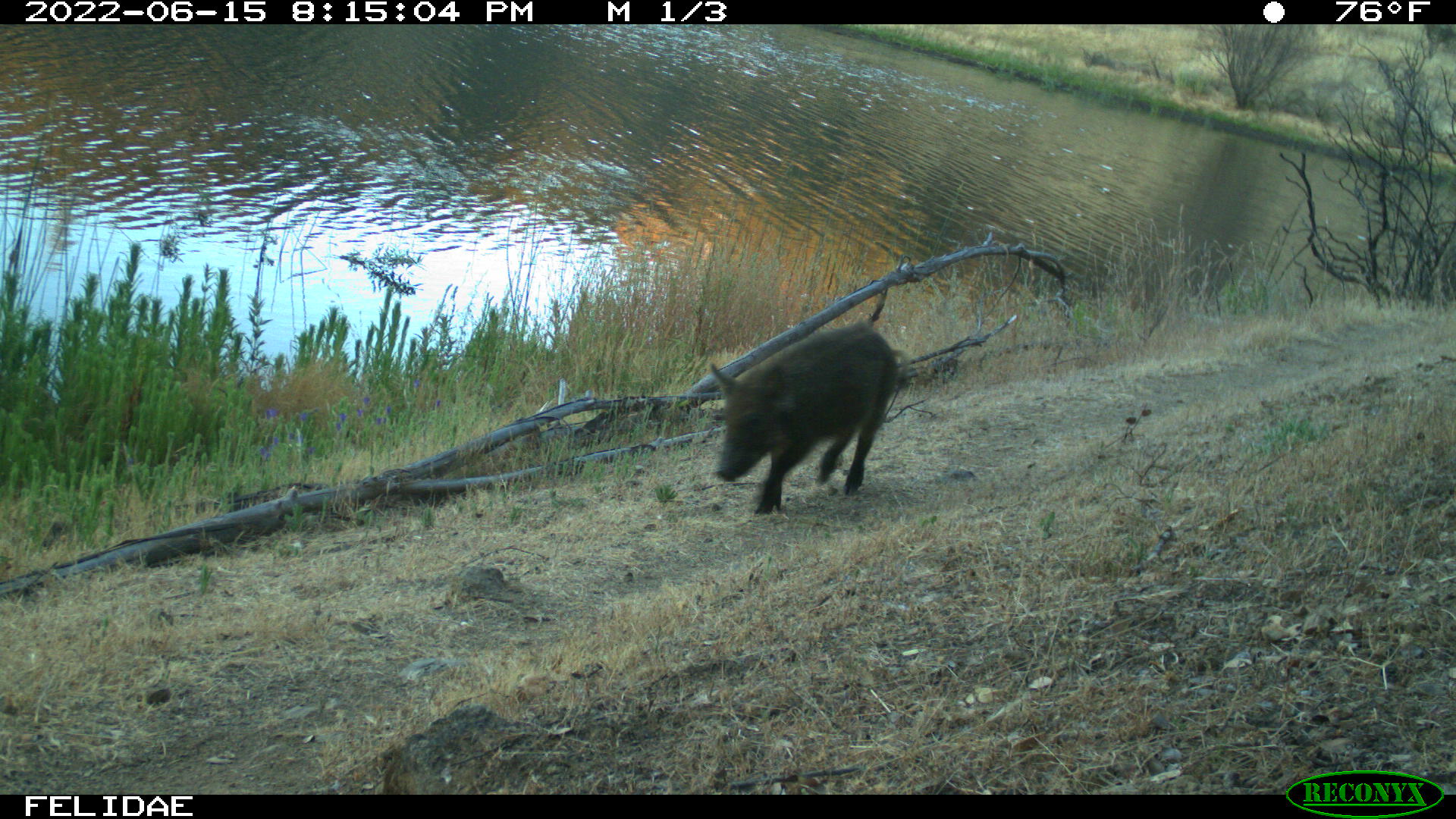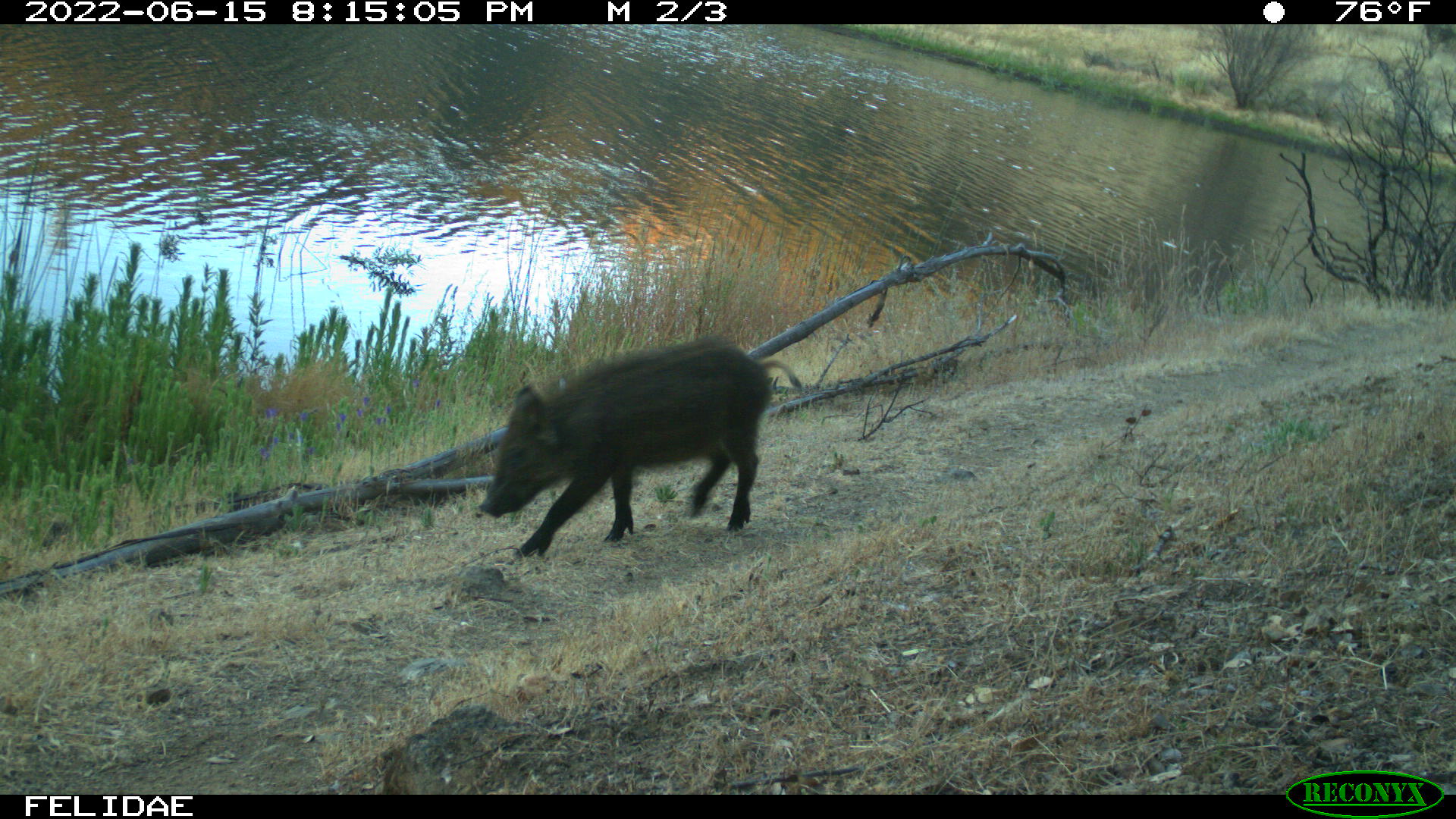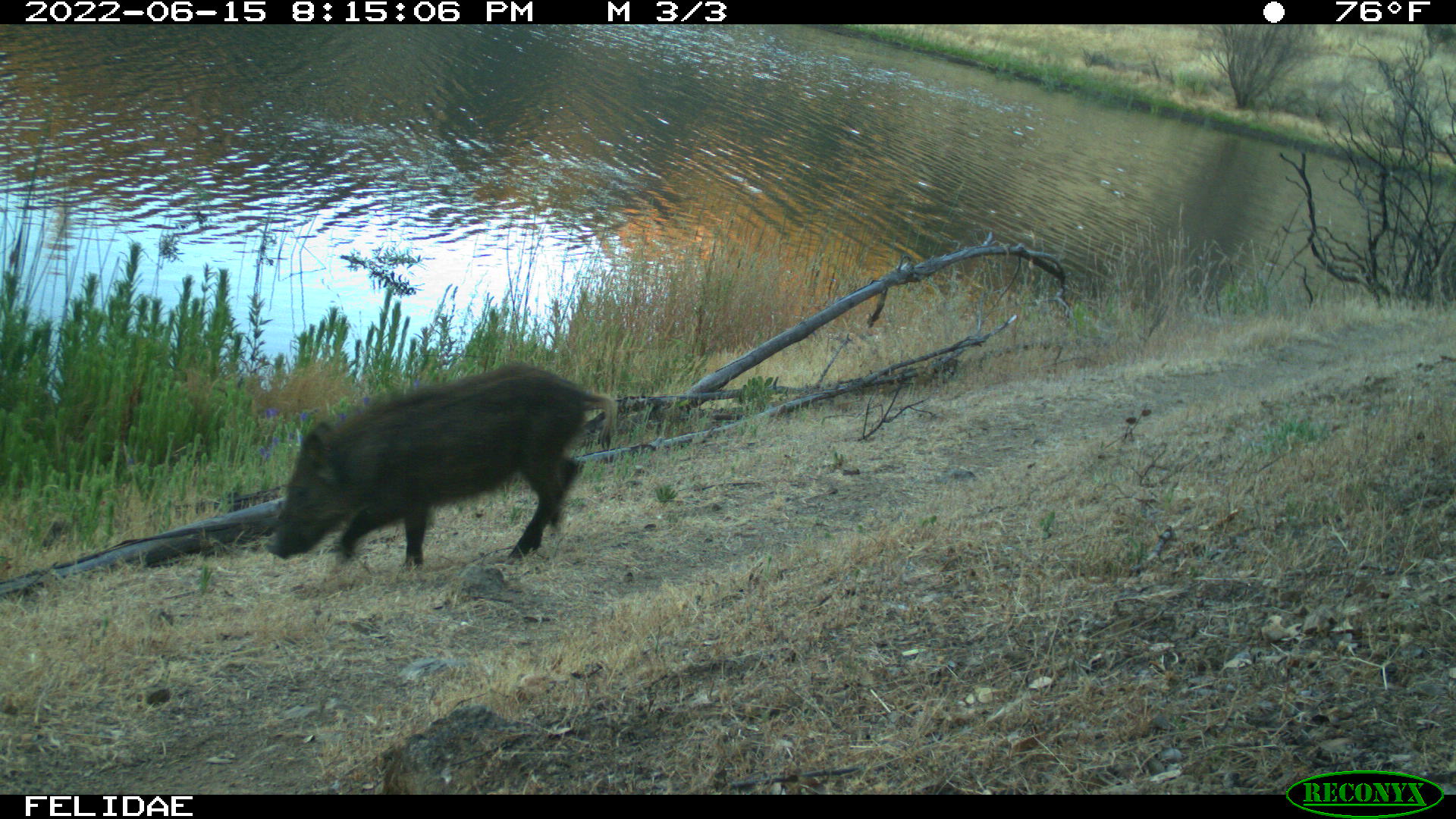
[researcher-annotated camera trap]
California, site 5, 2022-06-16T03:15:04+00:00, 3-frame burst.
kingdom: Animalia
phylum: Chordata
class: Mammalia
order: Artiodactyla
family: Suidae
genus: Sus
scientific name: Sus scrofa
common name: wild boar